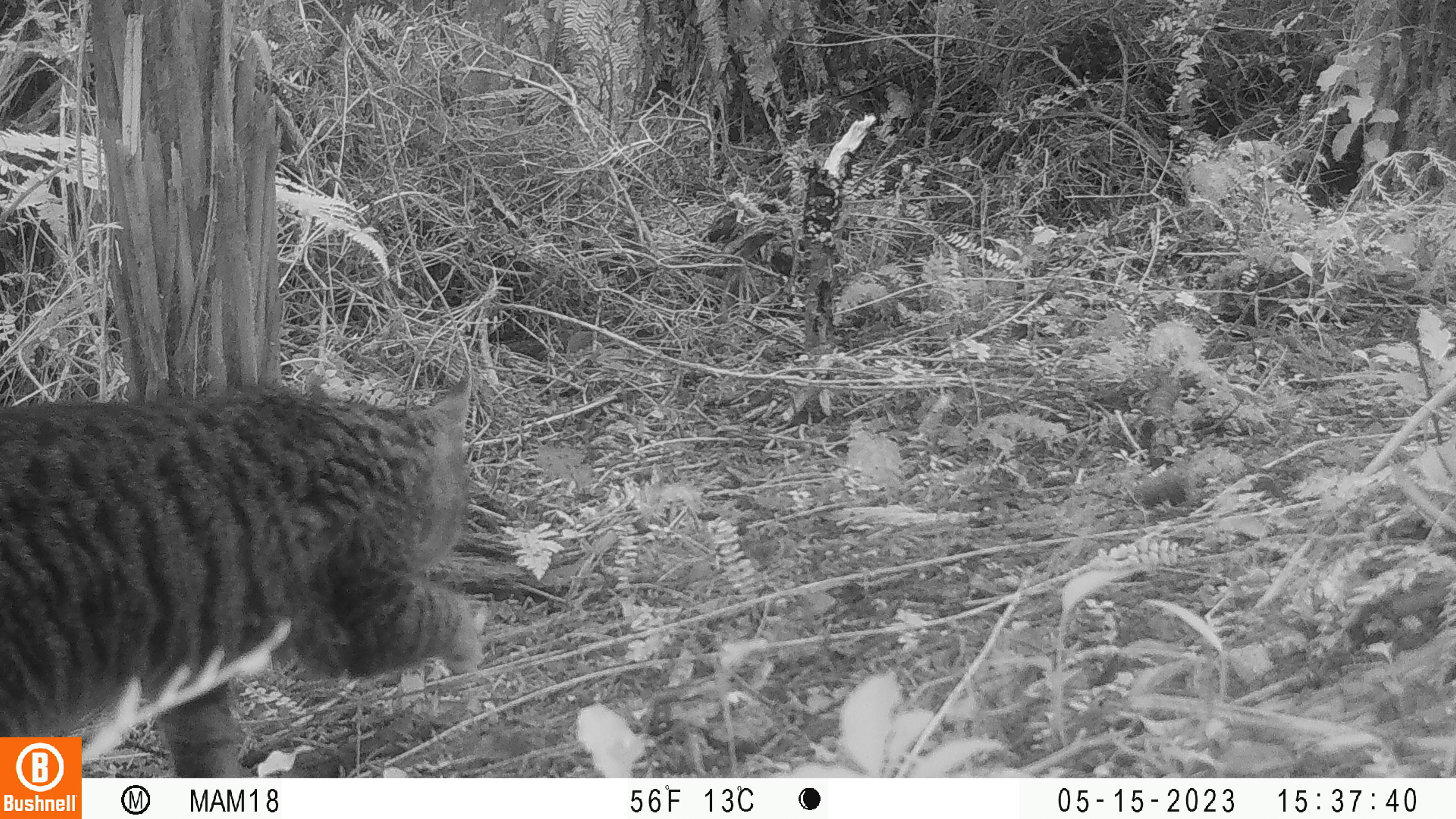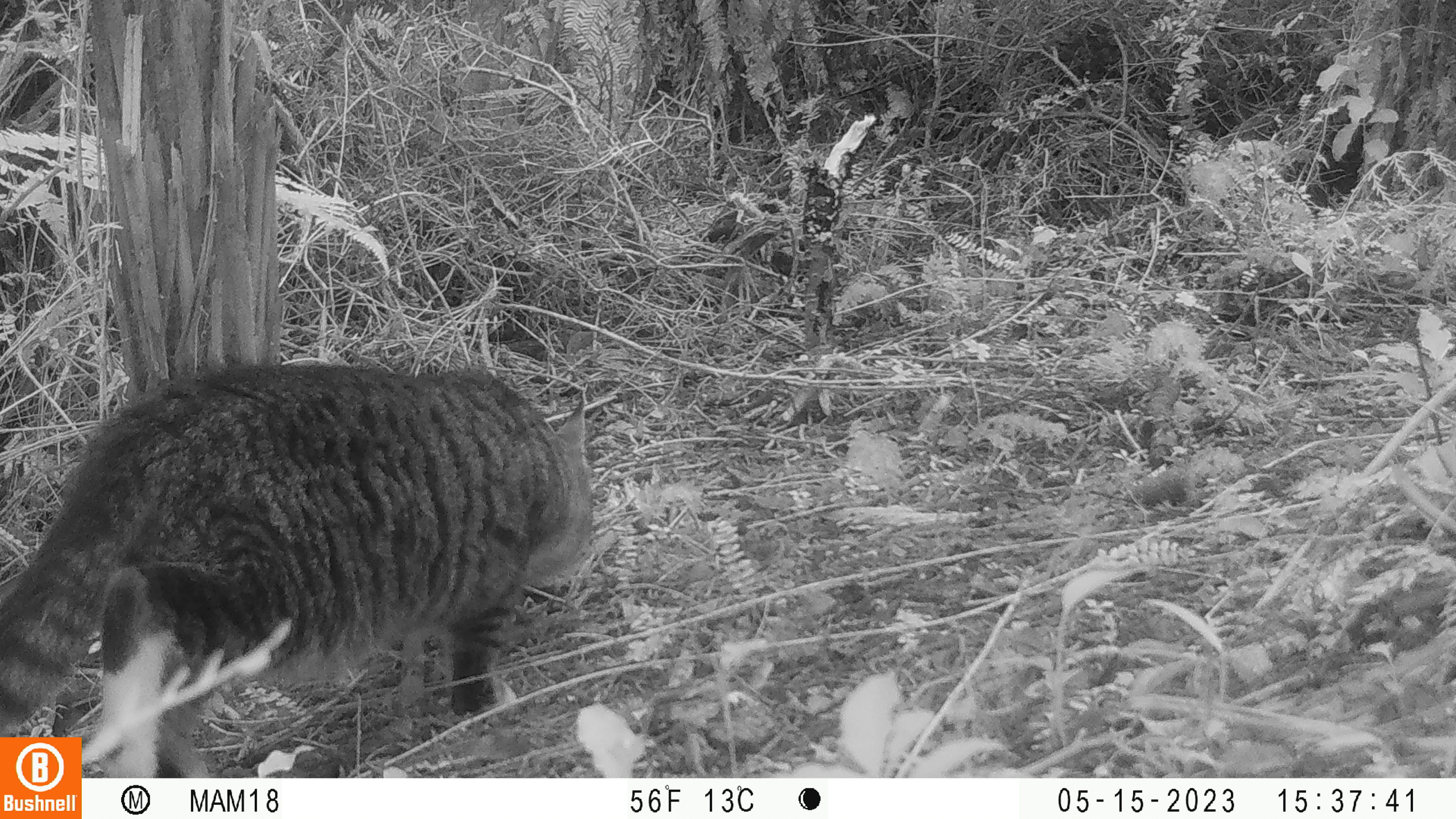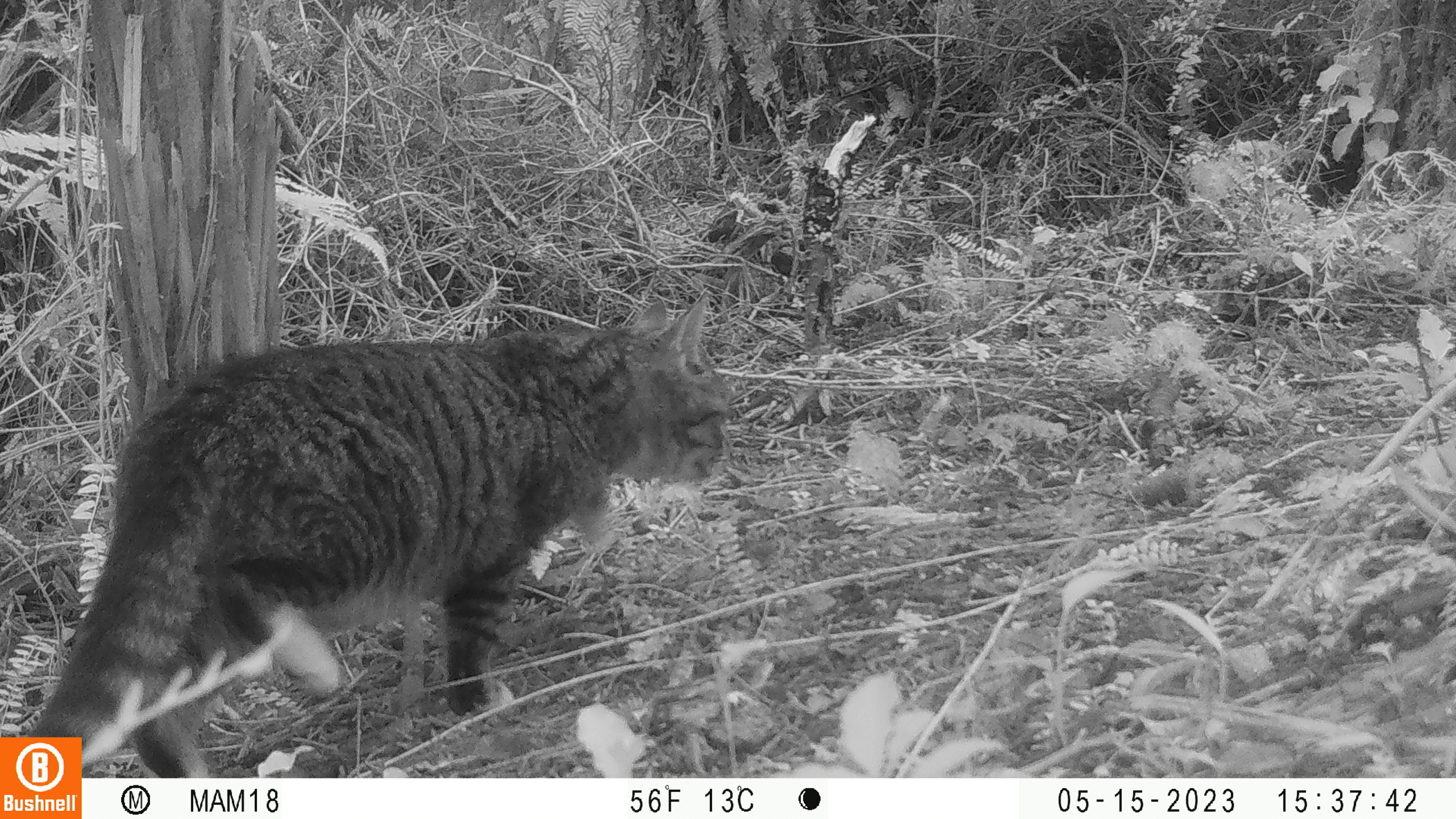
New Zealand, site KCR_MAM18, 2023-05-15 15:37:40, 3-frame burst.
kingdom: Animalia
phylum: Chordata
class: Mammalia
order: Carnivora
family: Felidae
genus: Felis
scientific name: Felis catus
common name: domestic cat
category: cat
Cat (domestic cat) (Felis catus).